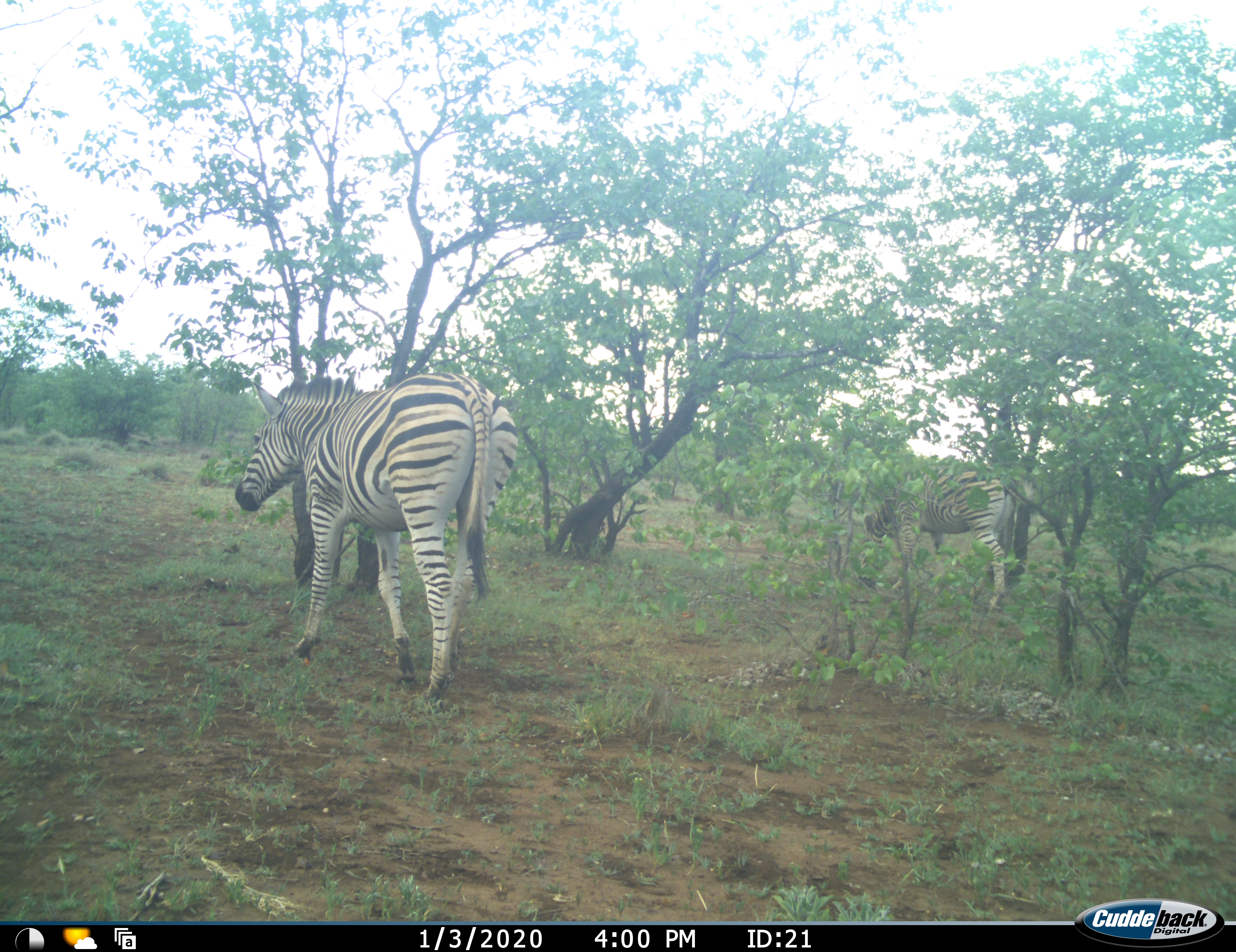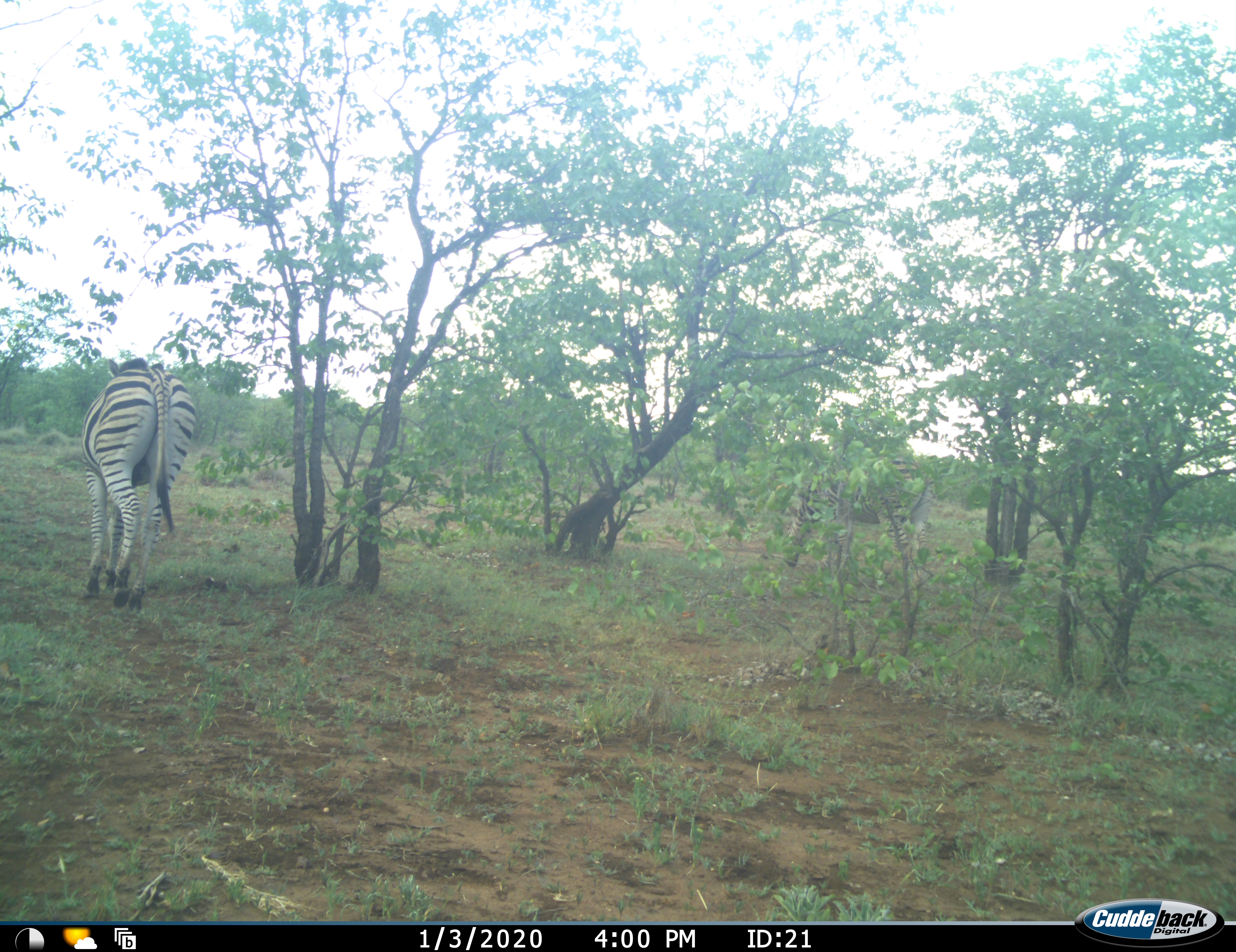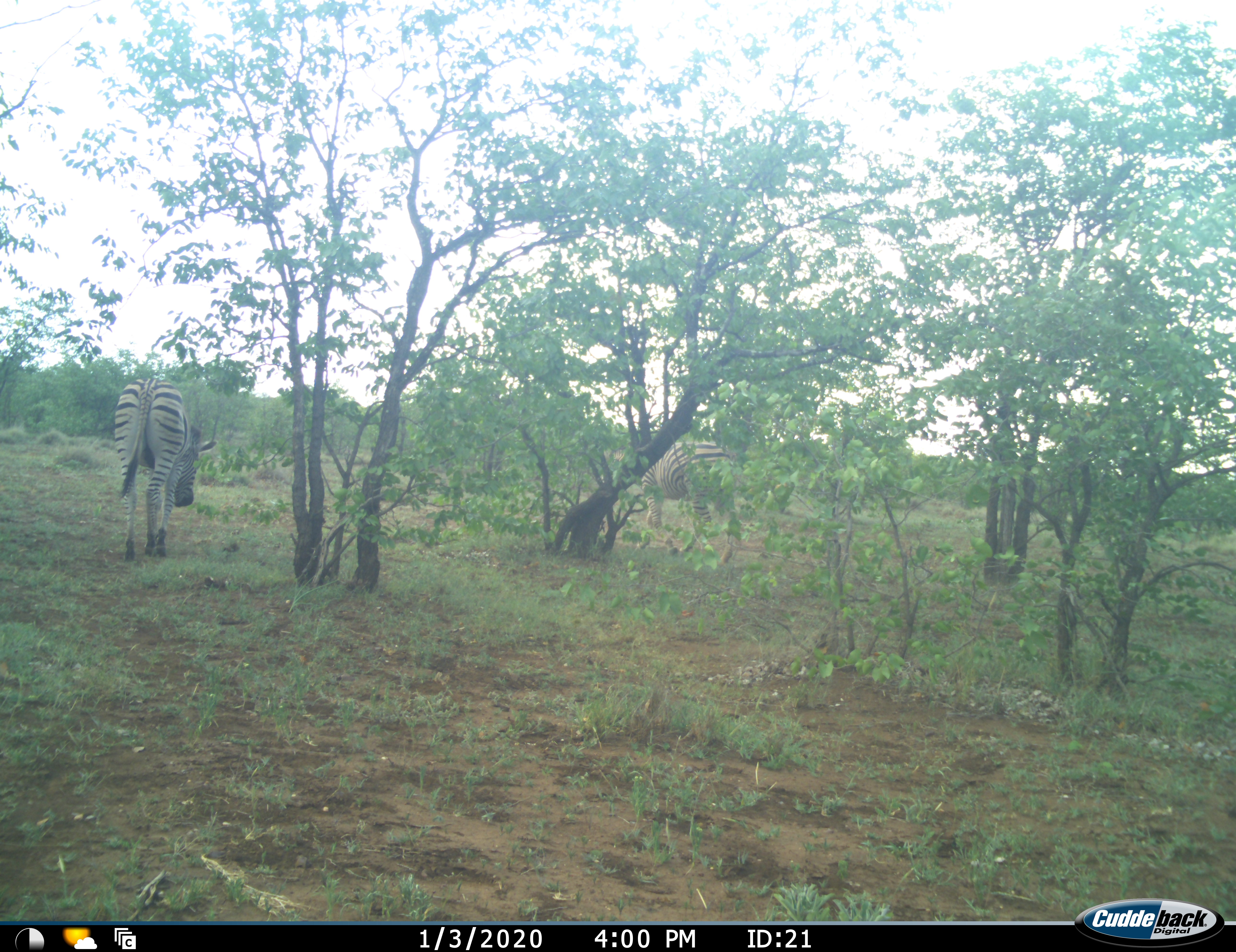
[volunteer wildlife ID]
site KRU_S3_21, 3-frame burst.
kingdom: Animalia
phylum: Chordata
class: Mammalia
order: Perissodactyla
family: Equidae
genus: Equus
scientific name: Equus quagga burchellii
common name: burchell's zebra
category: zebraburchells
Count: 2.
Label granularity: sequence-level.